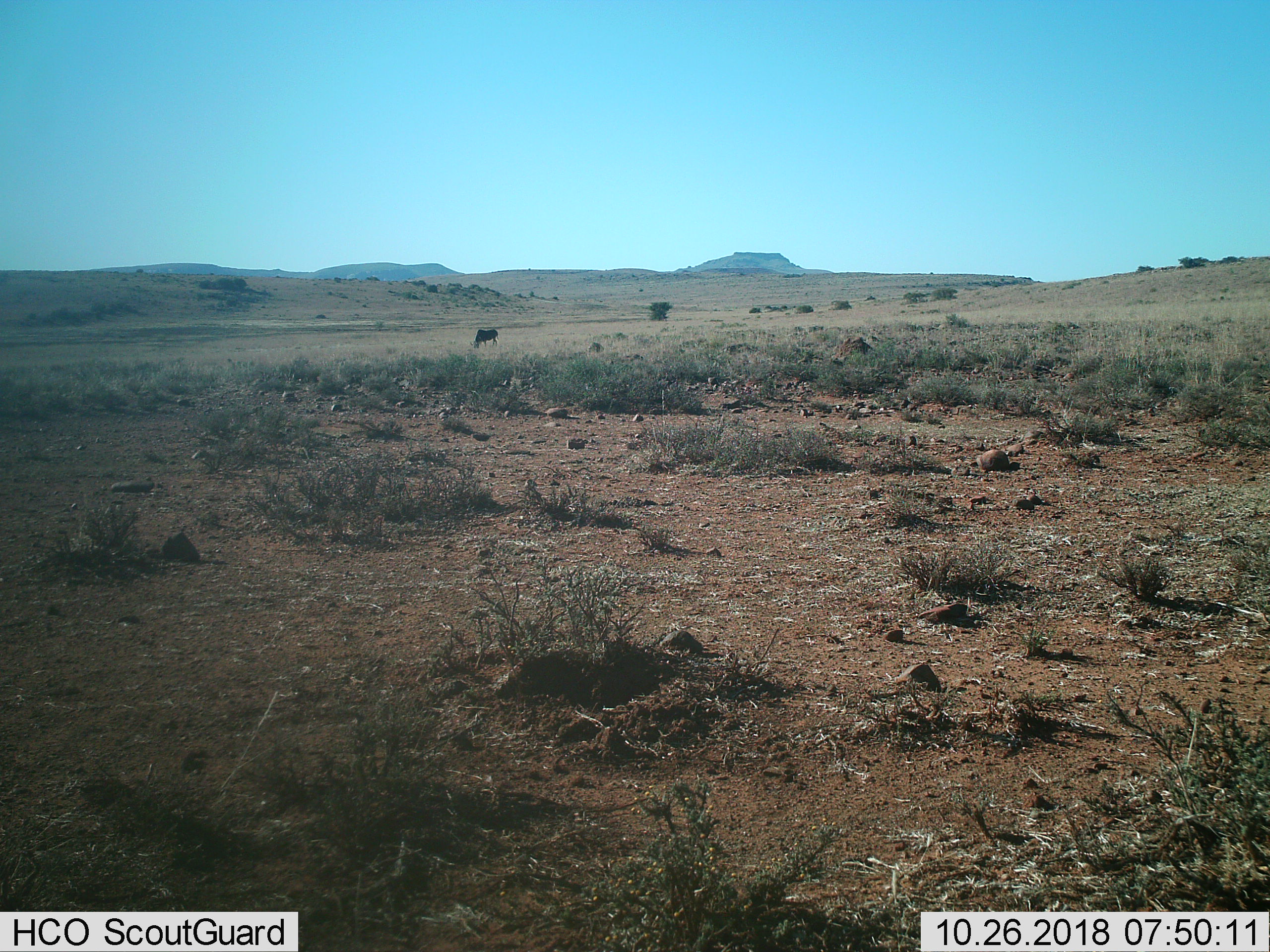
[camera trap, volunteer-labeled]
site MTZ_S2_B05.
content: unidentified animal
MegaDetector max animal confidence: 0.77